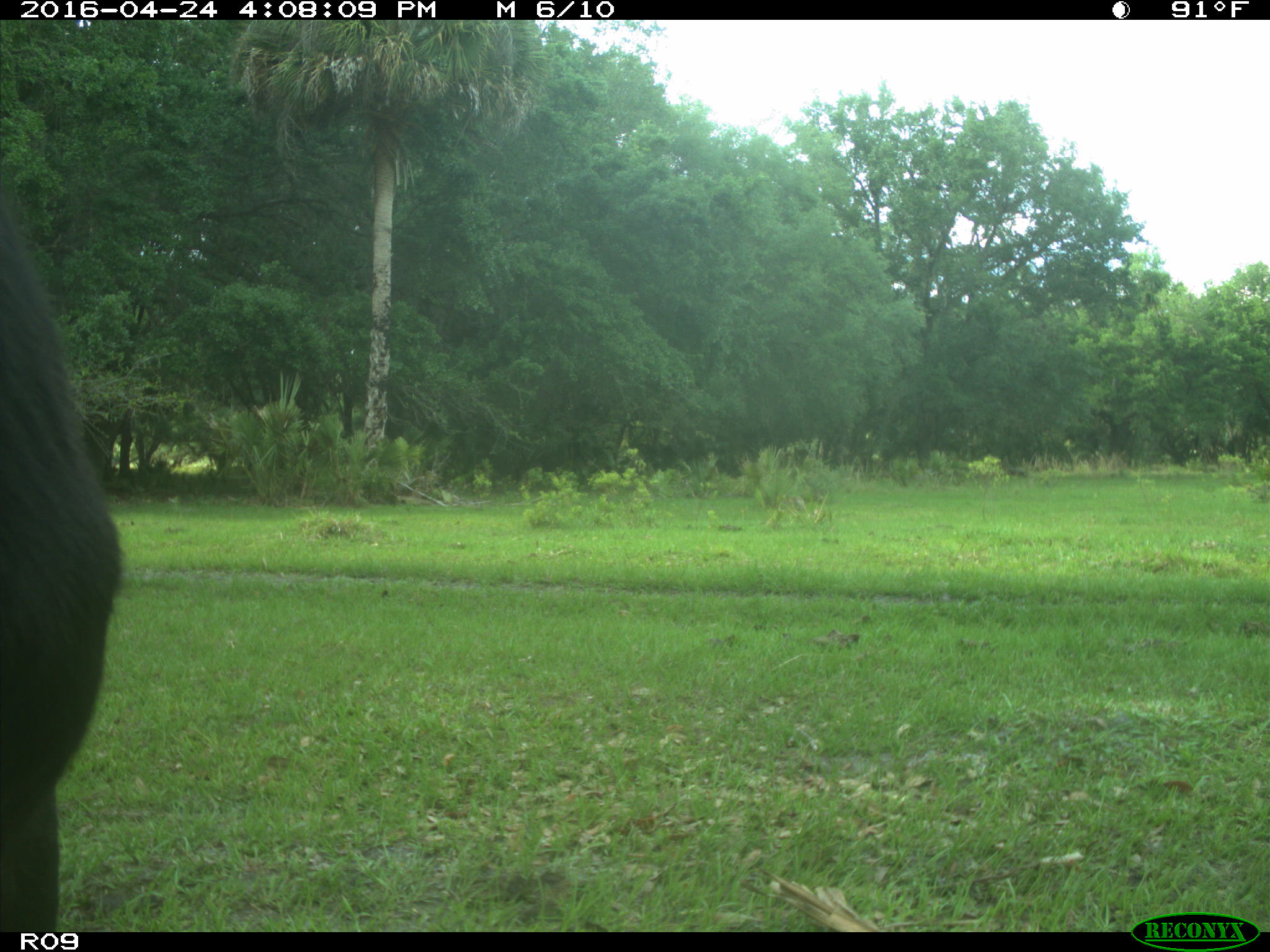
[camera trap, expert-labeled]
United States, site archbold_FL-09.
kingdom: Animalia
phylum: Chordata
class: Mammalia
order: Artiodactyla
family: Bovidae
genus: Bos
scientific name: Bos taurus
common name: domestic cow